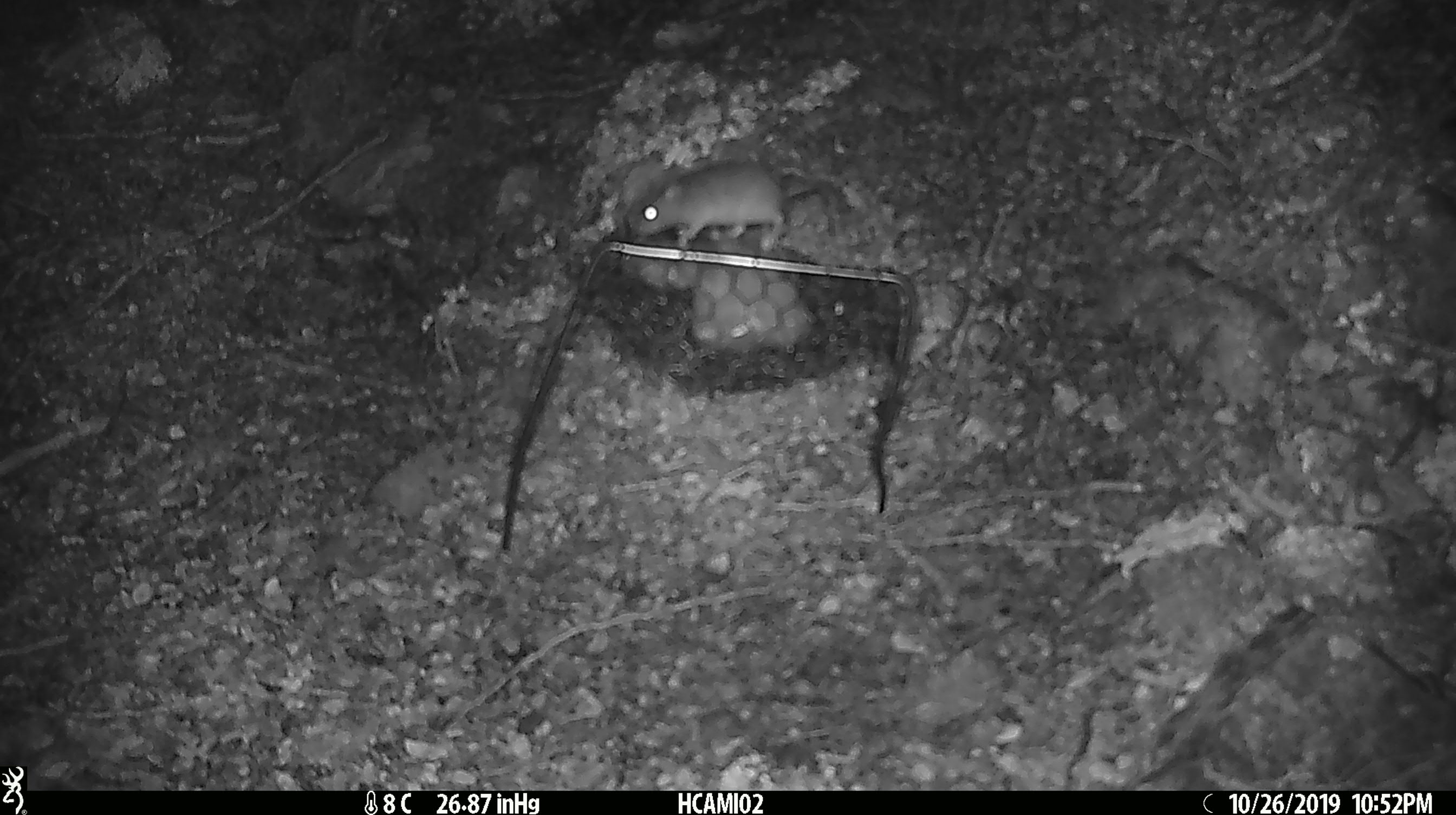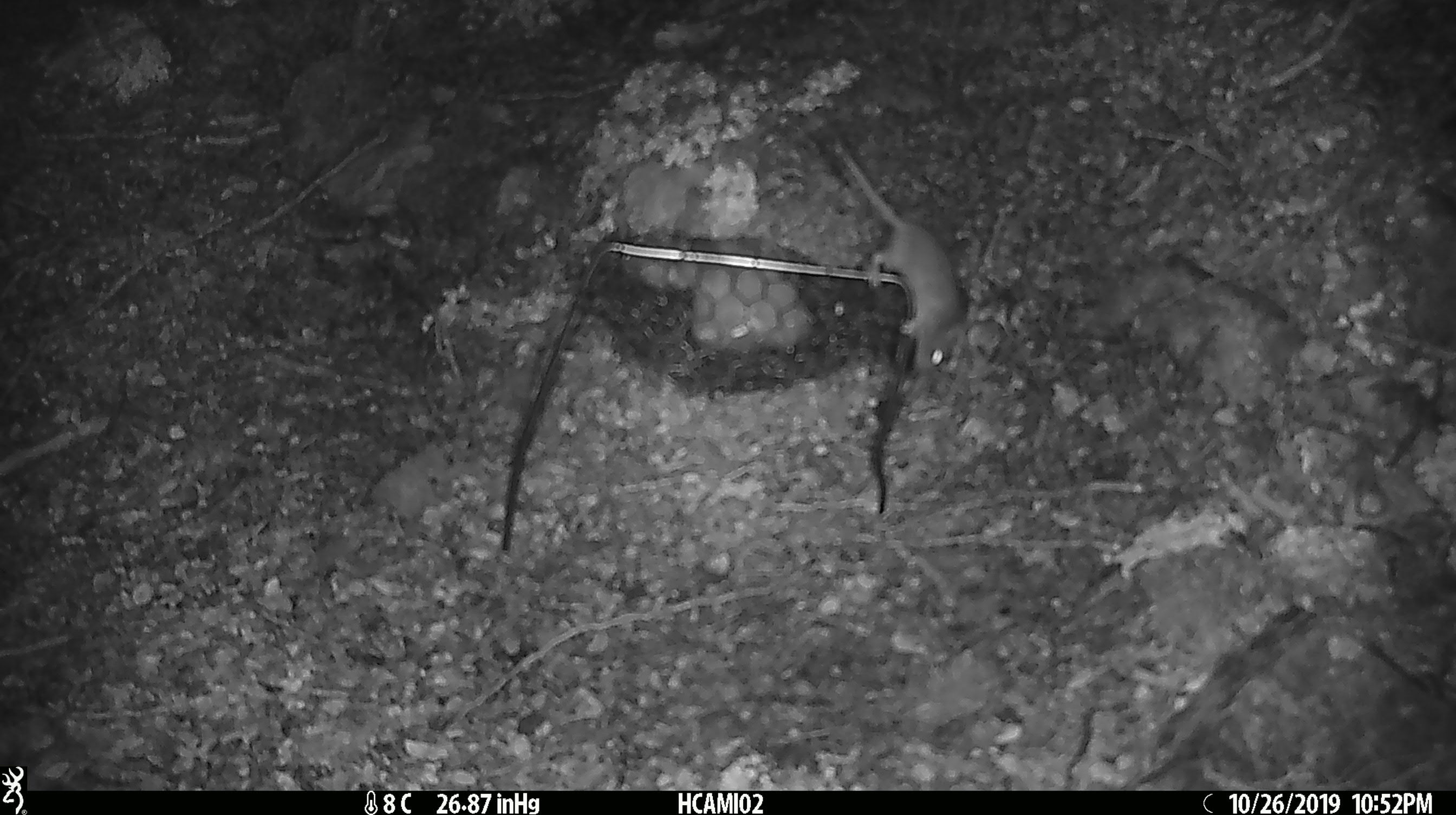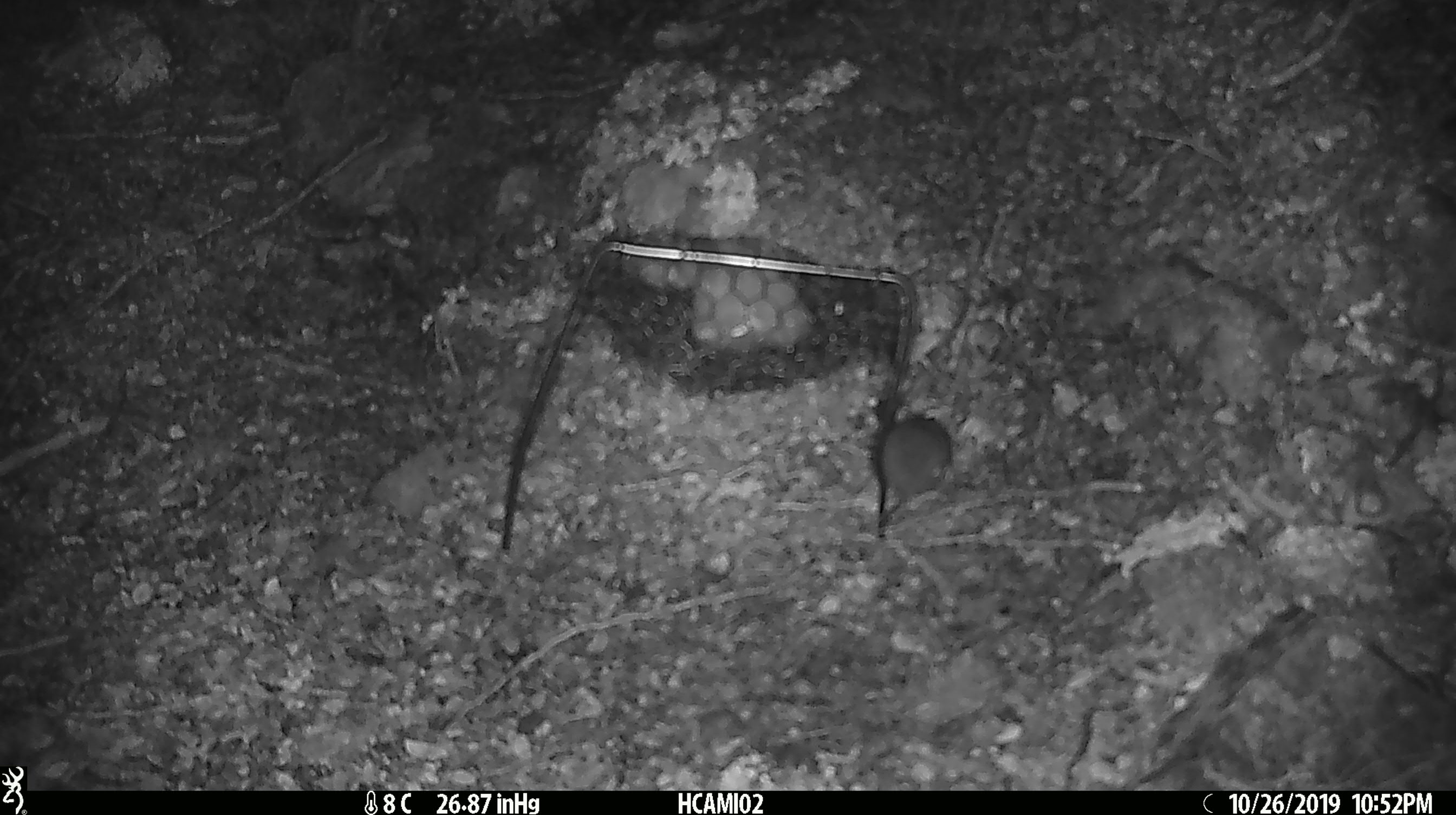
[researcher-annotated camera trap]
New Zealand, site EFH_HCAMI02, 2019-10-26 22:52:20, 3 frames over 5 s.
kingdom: Animalia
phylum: Chordata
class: Mammalia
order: Rodentia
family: Muridae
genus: Mus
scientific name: Mus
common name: mouse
Mouse (Mus).